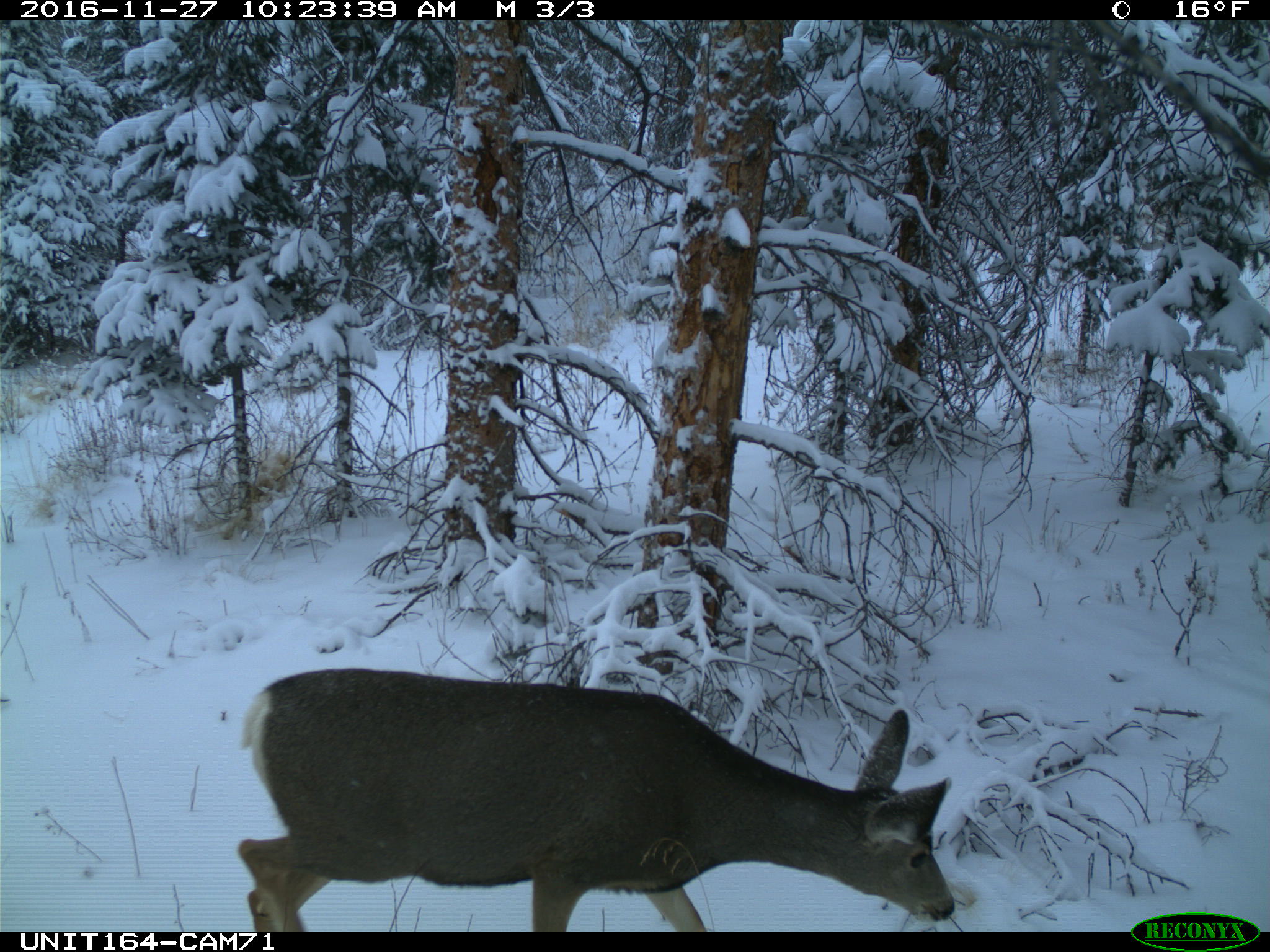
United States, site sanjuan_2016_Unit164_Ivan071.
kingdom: Animalia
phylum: Chordata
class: Mammalia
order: Artiodactyla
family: Cervidae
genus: Odocoileus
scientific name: Odocoileus hemionus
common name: mule deer